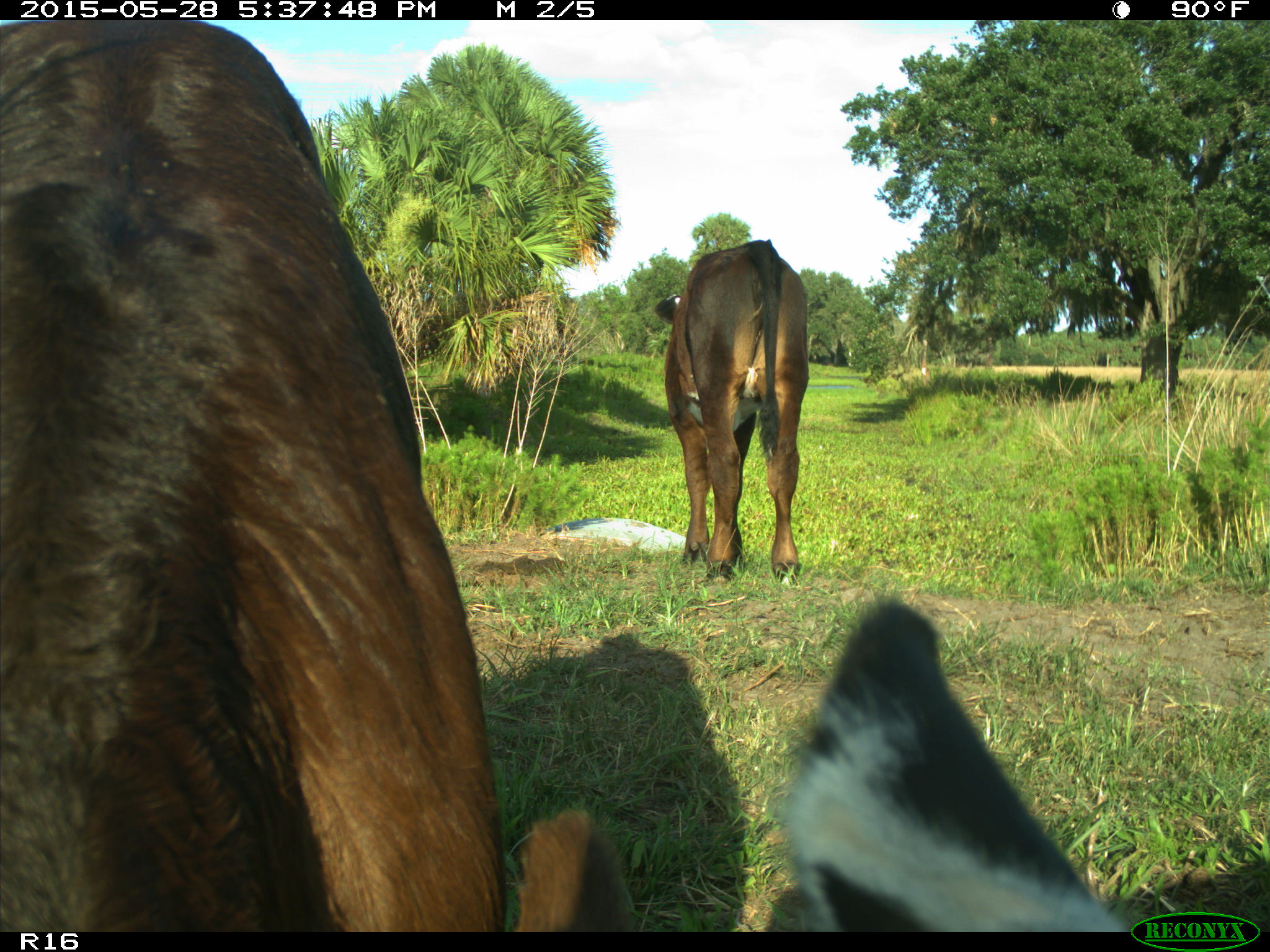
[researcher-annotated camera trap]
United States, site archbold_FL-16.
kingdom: Animalia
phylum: Chordata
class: Mammalia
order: Artiodactyla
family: Bovidae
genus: Bos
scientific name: Bos taurus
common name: domestic cow